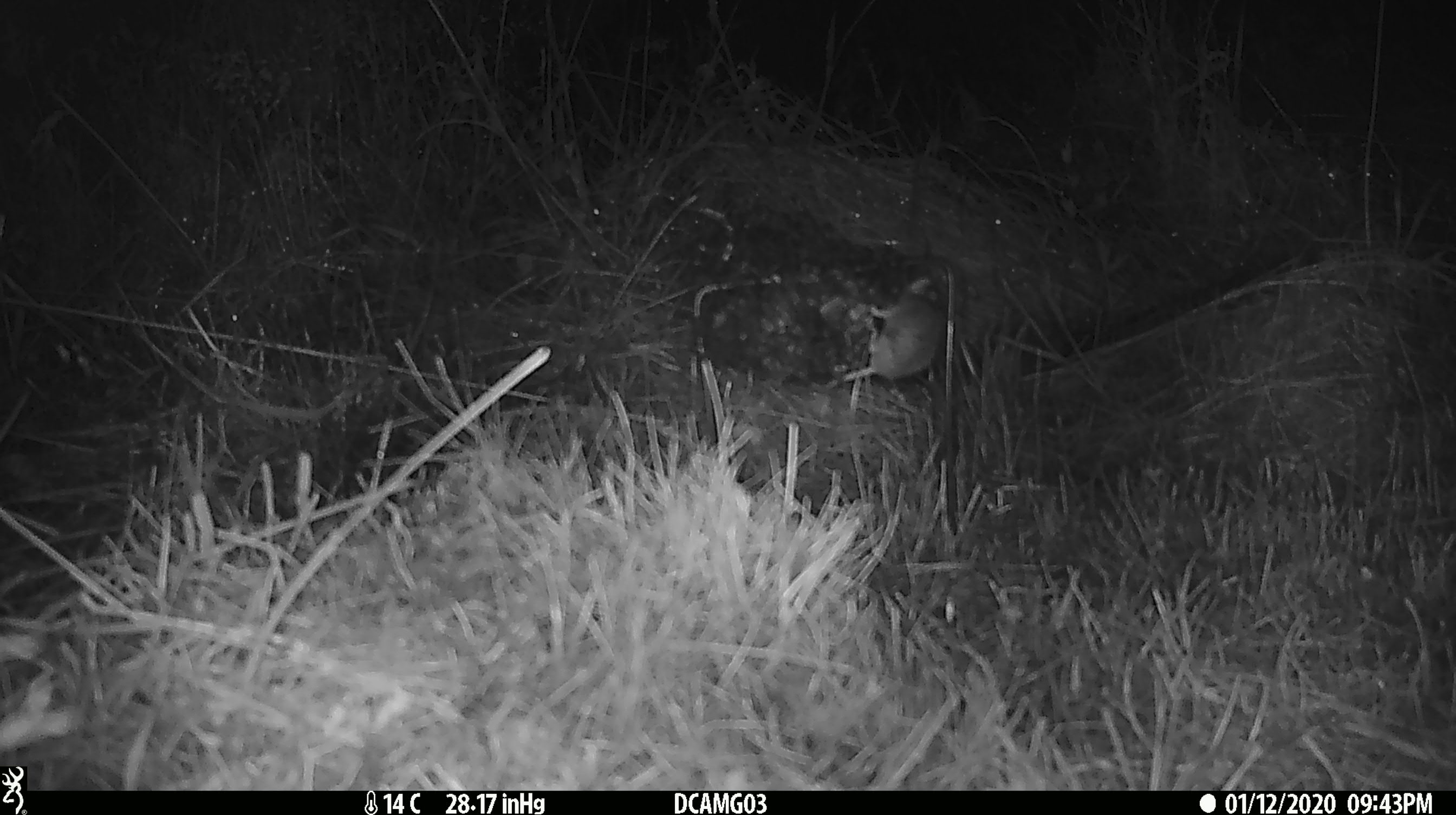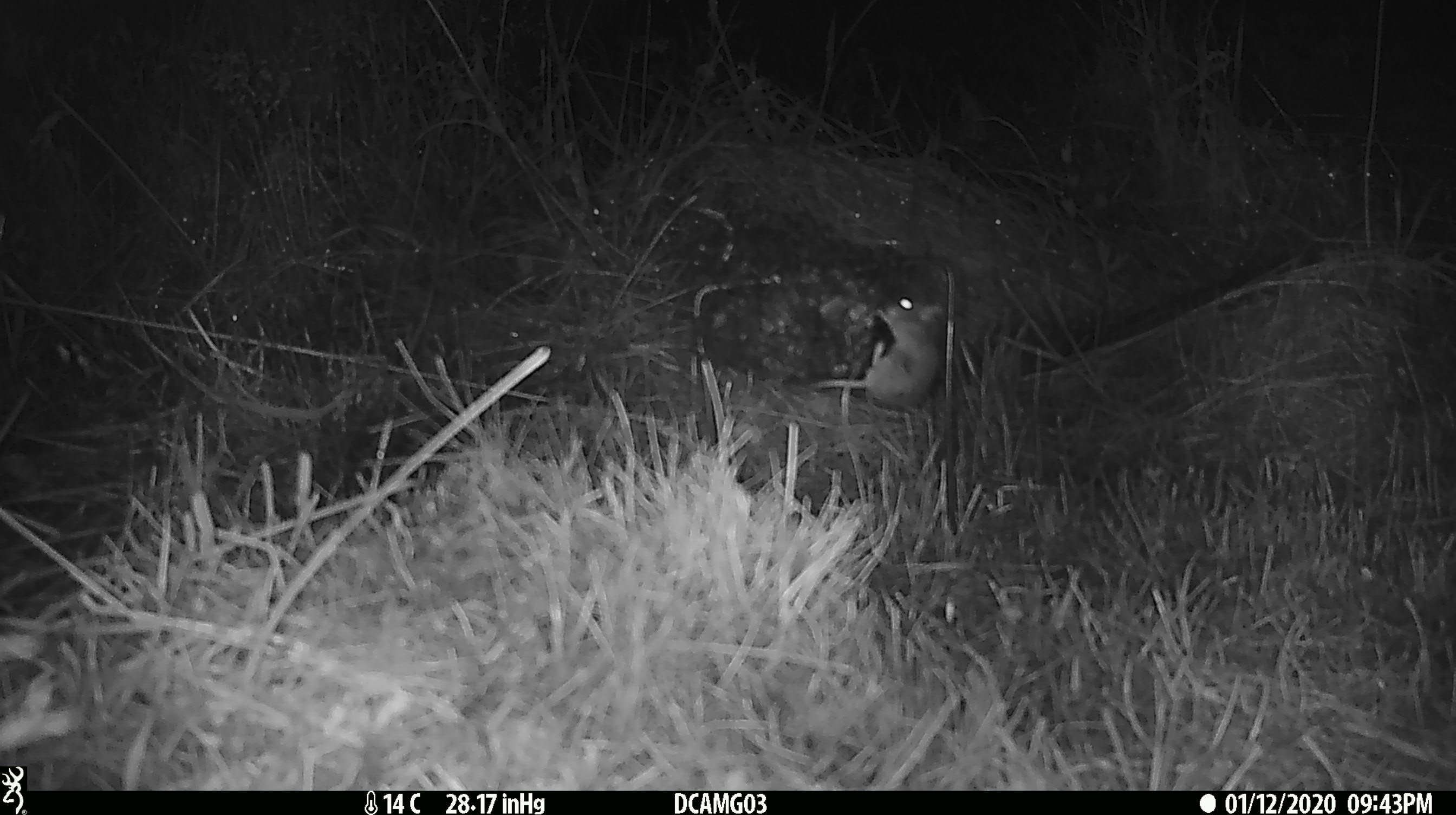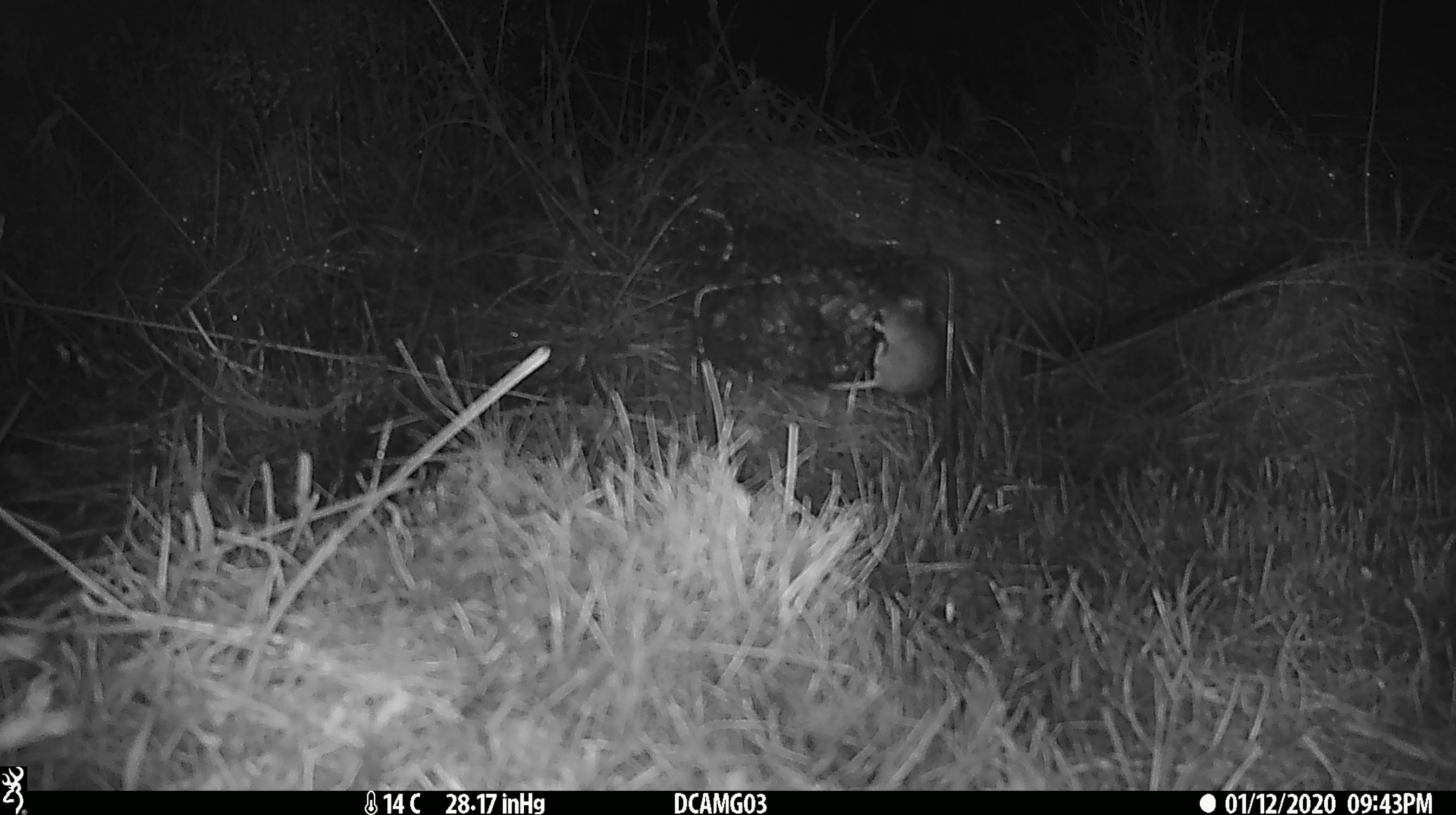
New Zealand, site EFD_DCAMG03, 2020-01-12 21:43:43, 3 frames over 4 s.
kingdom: Animalia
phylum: Chordata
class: Mammalia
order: Rodentia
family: Muridae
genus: Mus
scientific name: Mus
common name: mouse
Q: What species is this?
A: Mouse (Mus).